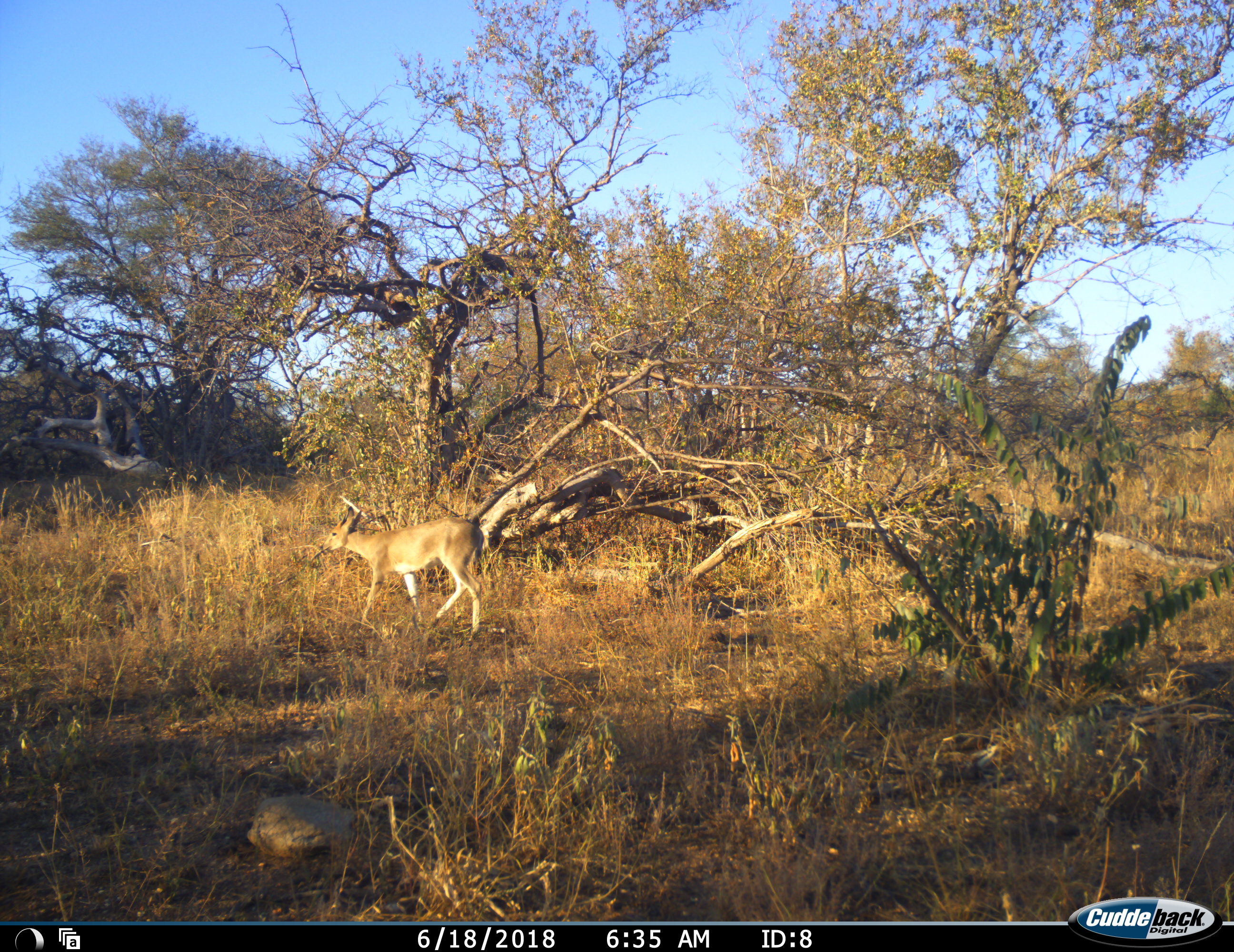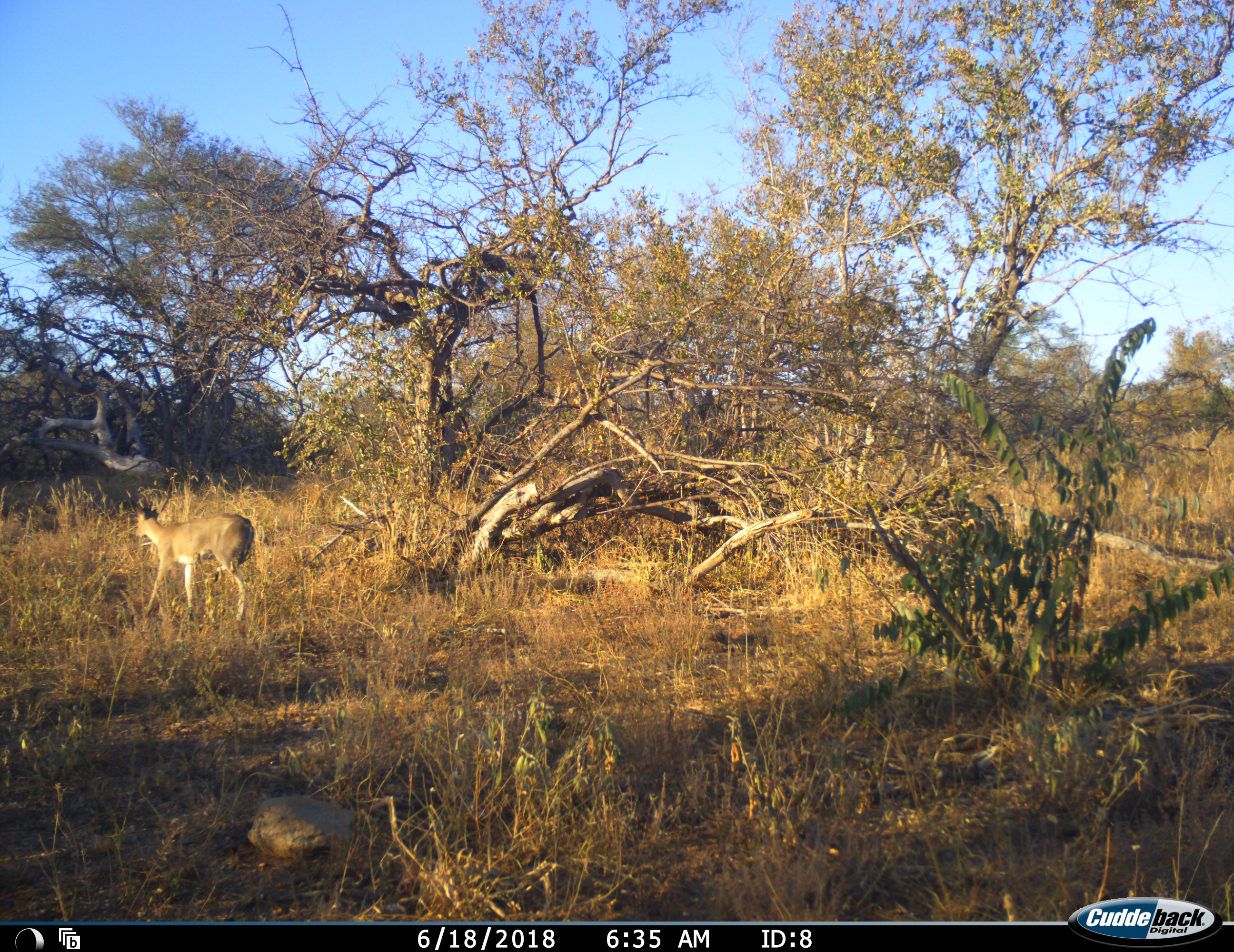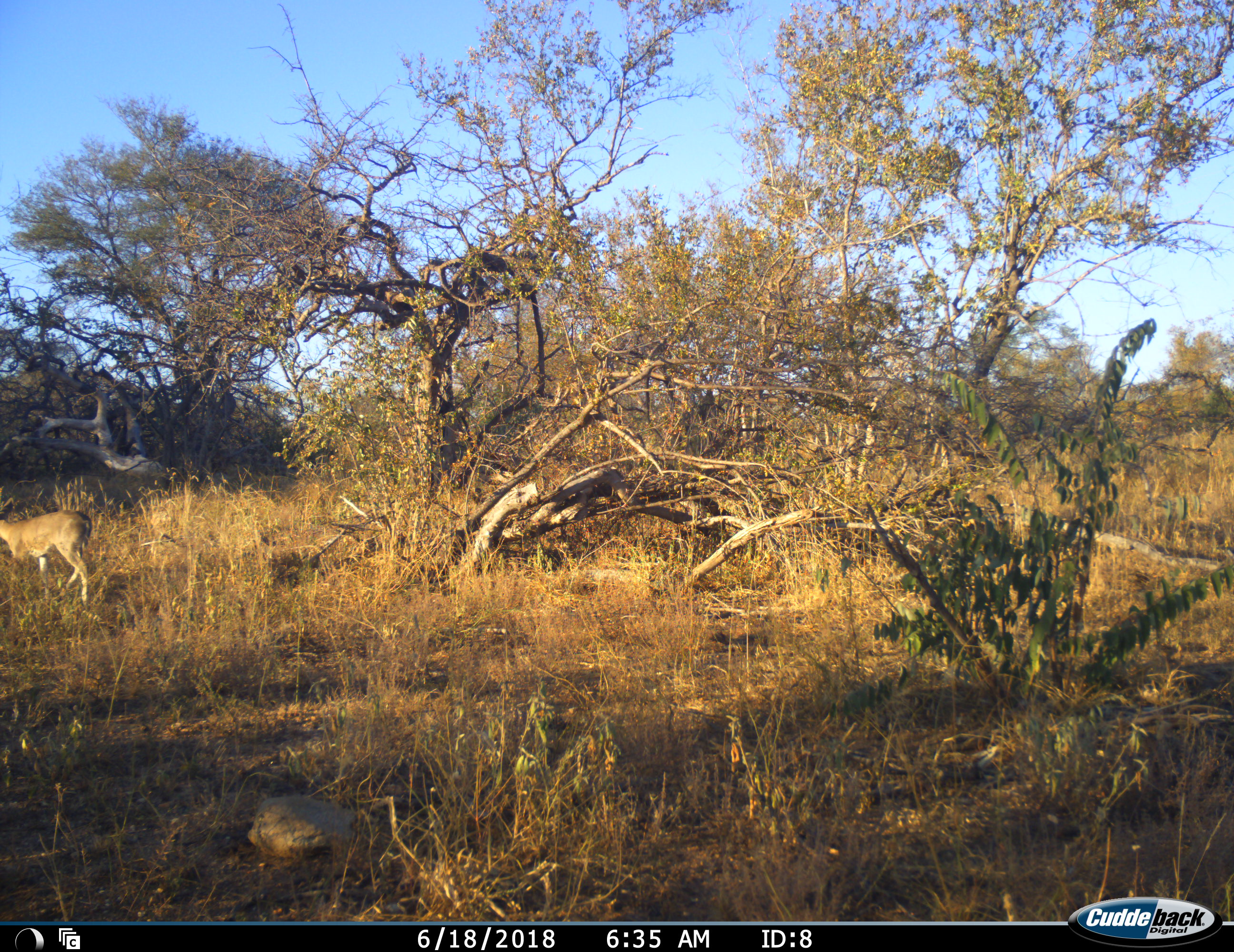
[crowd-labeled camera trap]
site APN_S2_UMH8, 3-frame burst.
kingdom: Animalia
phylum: Chordata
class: Mammalia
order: Artiodactyla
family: Bovidae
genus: Raphicerus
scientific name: Raphicerus campestris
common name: steenbok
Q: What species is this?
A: Steenbok (Raphicerus campestris).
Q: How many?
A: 1.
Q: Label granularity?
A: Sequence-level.